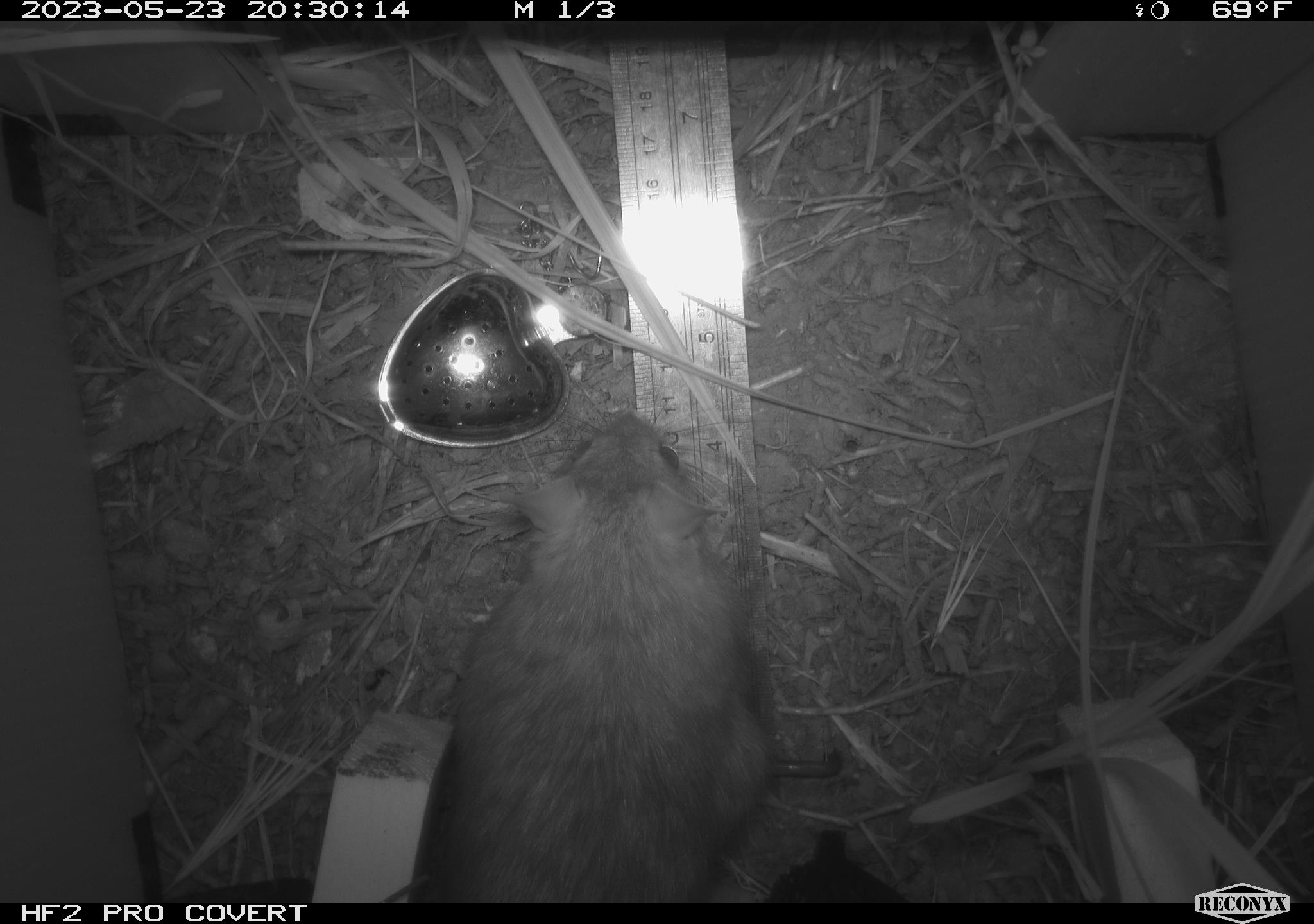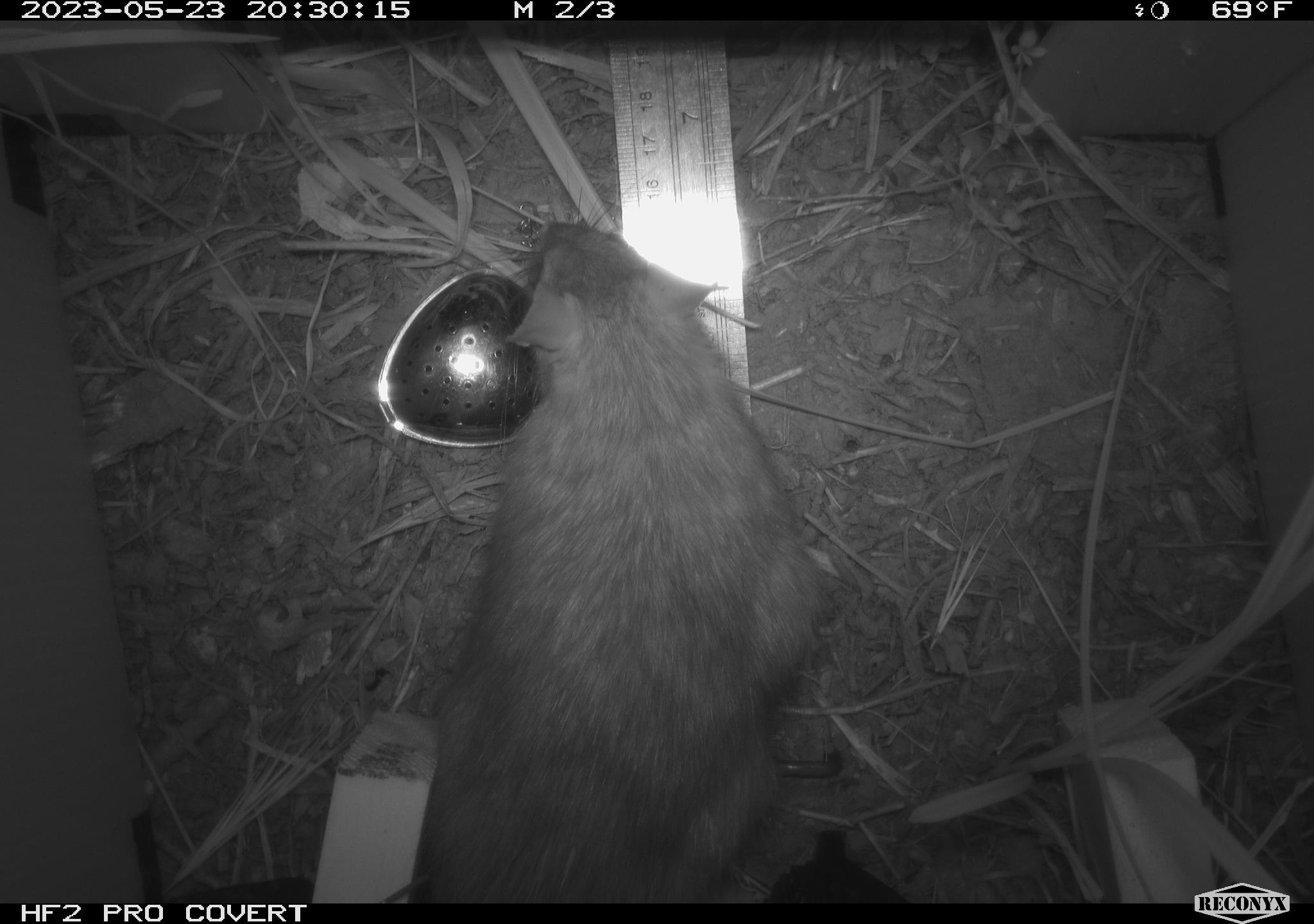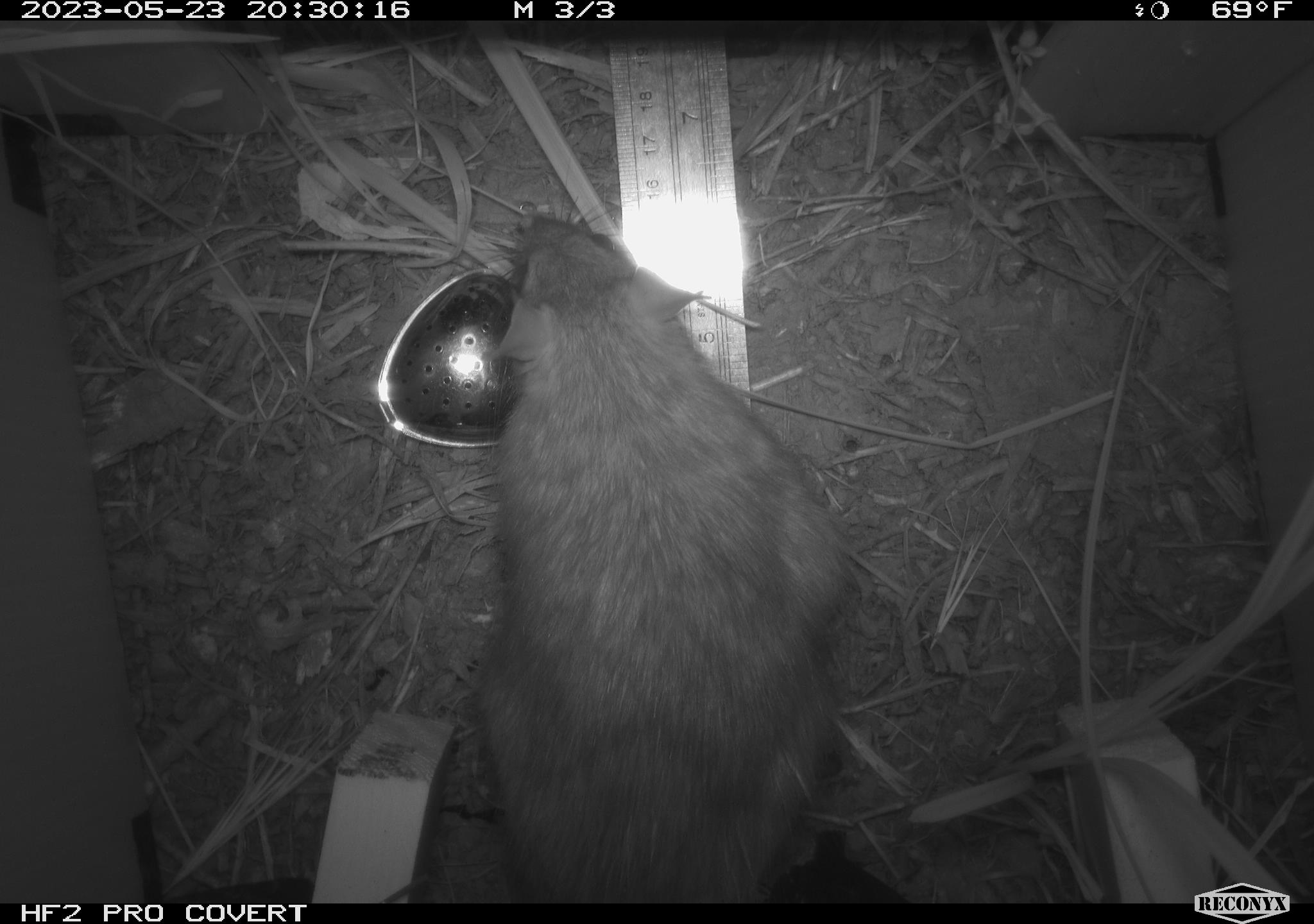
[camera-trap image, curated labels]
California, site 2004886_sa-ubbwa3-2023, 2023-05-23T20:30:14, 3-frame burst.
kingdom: Animalia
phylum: Chordata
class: Mammalia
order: Rodentia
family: Muridae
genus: Rattus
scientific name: Rattus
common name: rat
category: rattus species